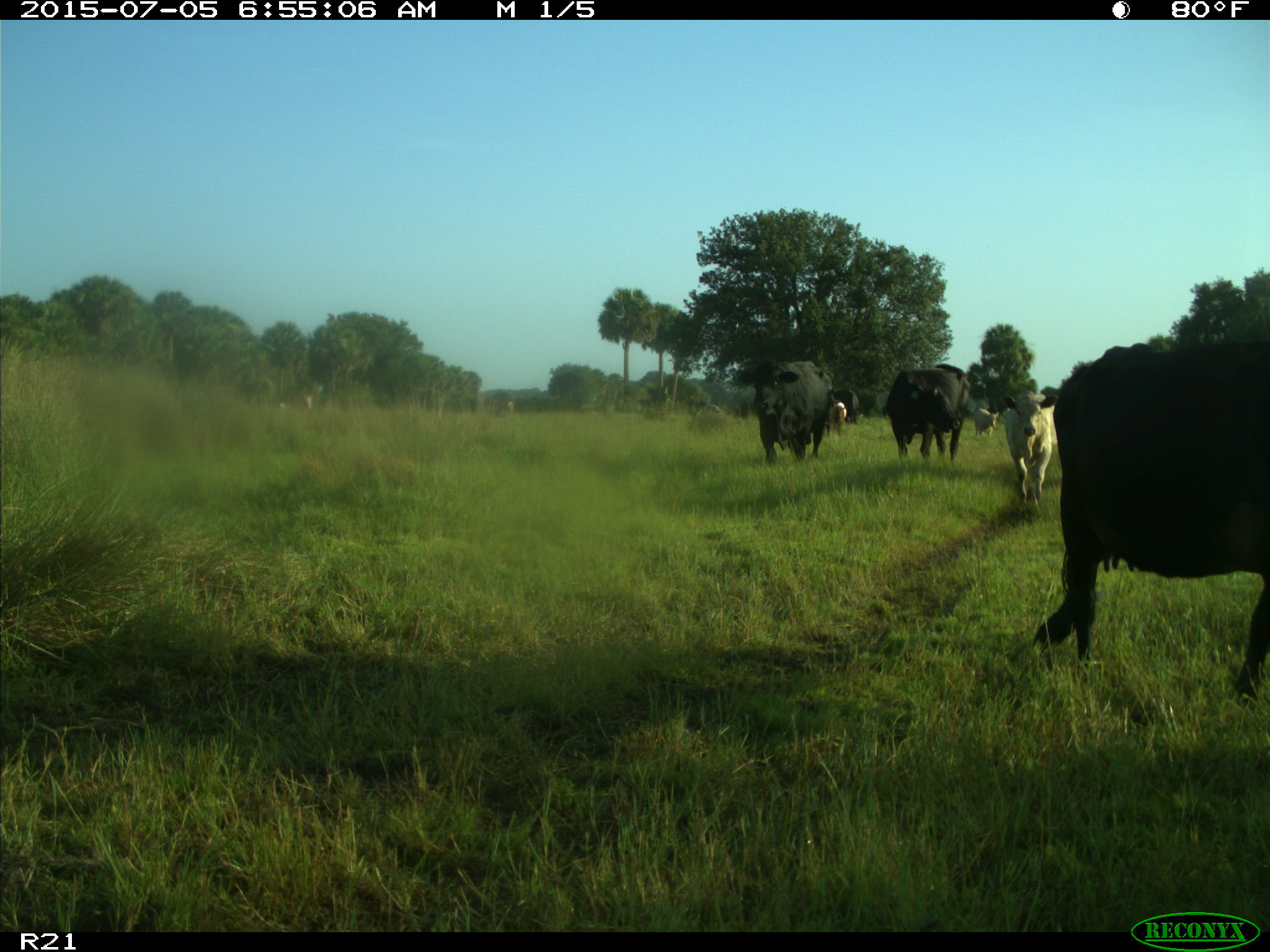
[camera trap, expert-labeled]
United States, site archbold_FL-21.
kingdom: Animalia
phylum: Chordata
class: Mammalia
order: Artiodactyla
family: Bovidae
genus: Bos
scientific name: Bos taurus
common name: domestic cow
Bos taurus (domestic cow).